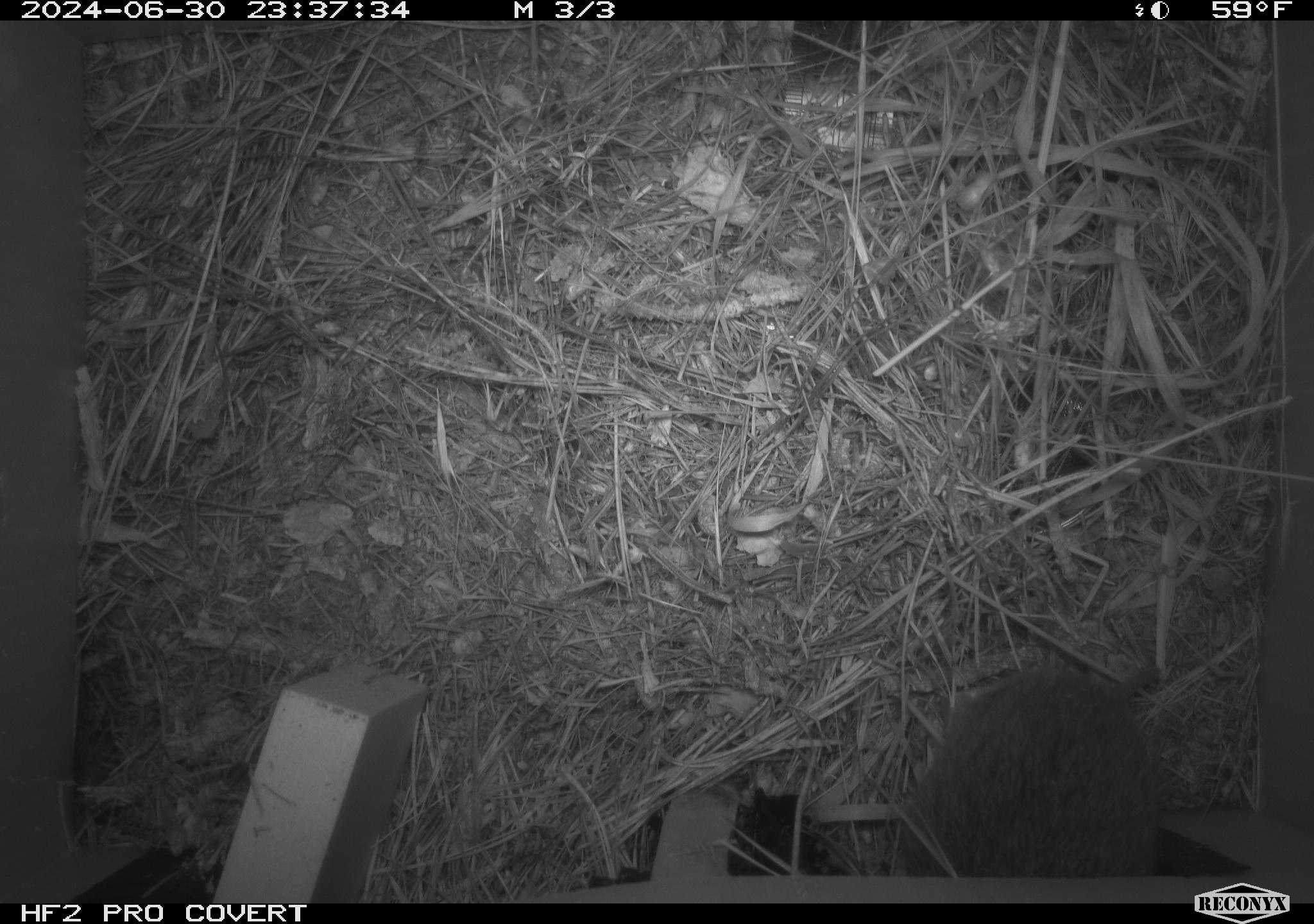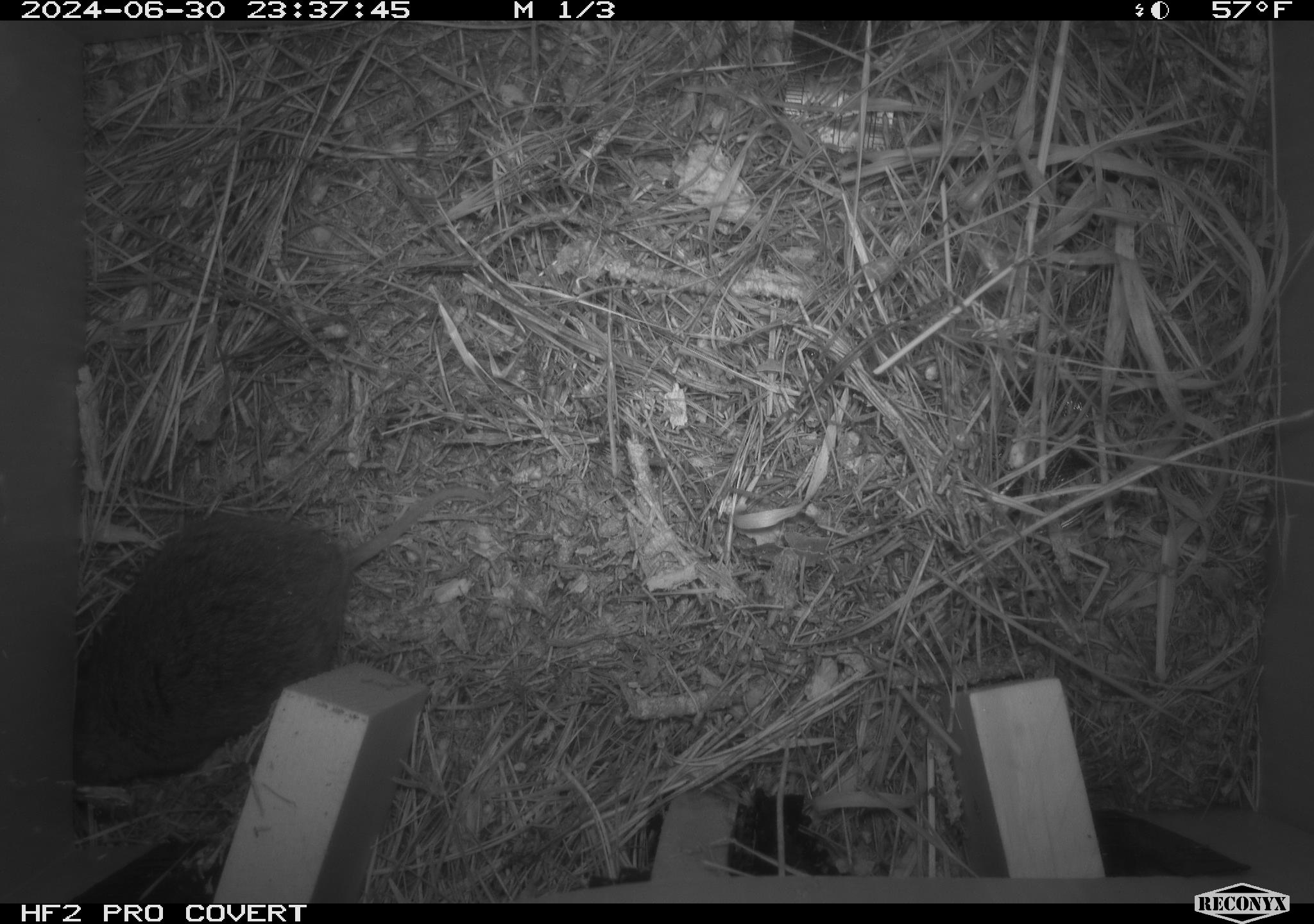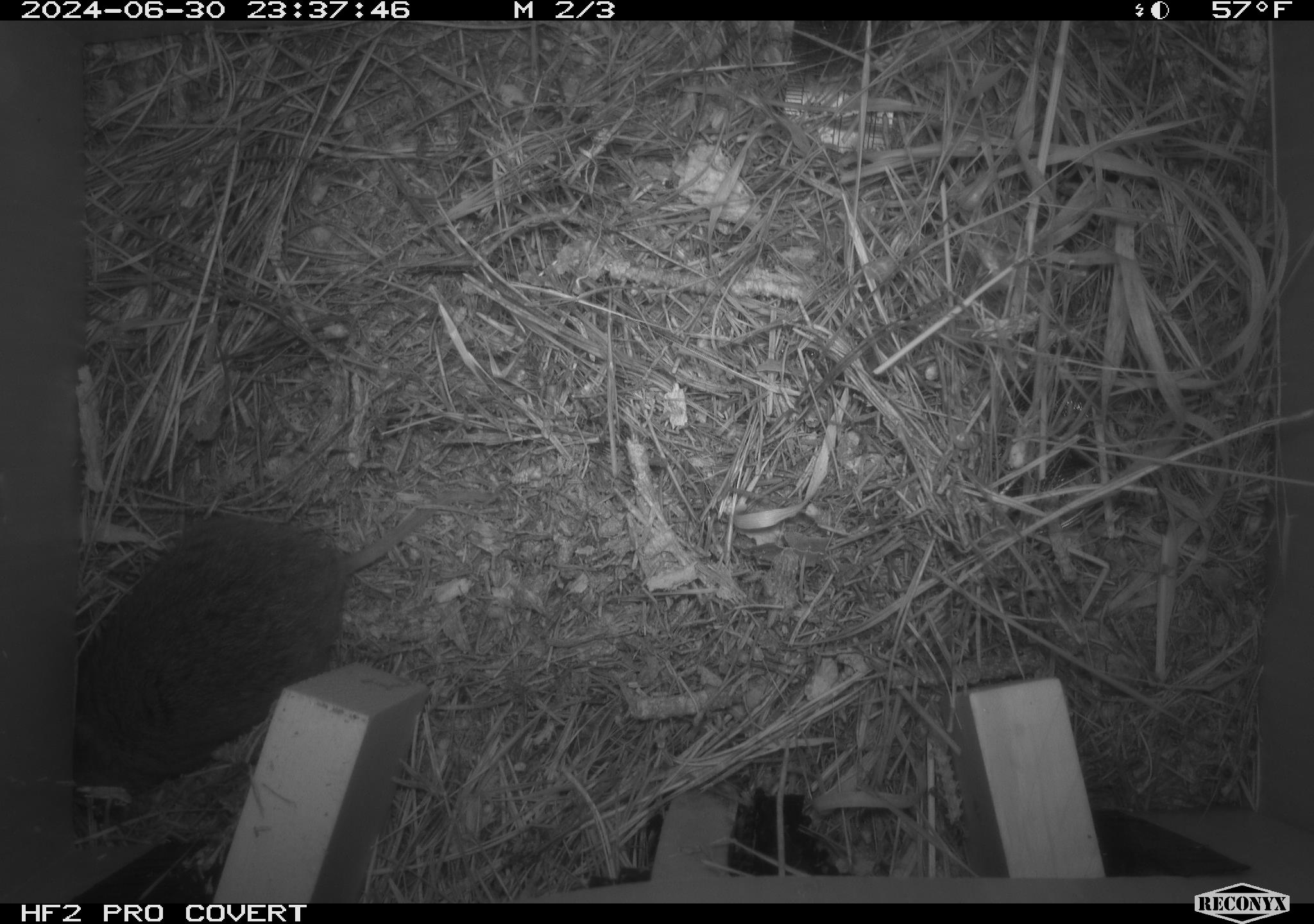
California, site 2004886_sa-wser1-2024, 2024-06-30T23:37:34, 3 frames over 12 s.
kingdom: Animalia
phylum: Chordata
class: Mammalia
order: Rodentia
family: Cricetidae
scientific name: Arvicolinae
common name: voles, lemmings, and muskrats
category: arvicolinae subfamily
Arvicolinae subfamily (voles, lemmings, and muskrats) (Arvicolinae).